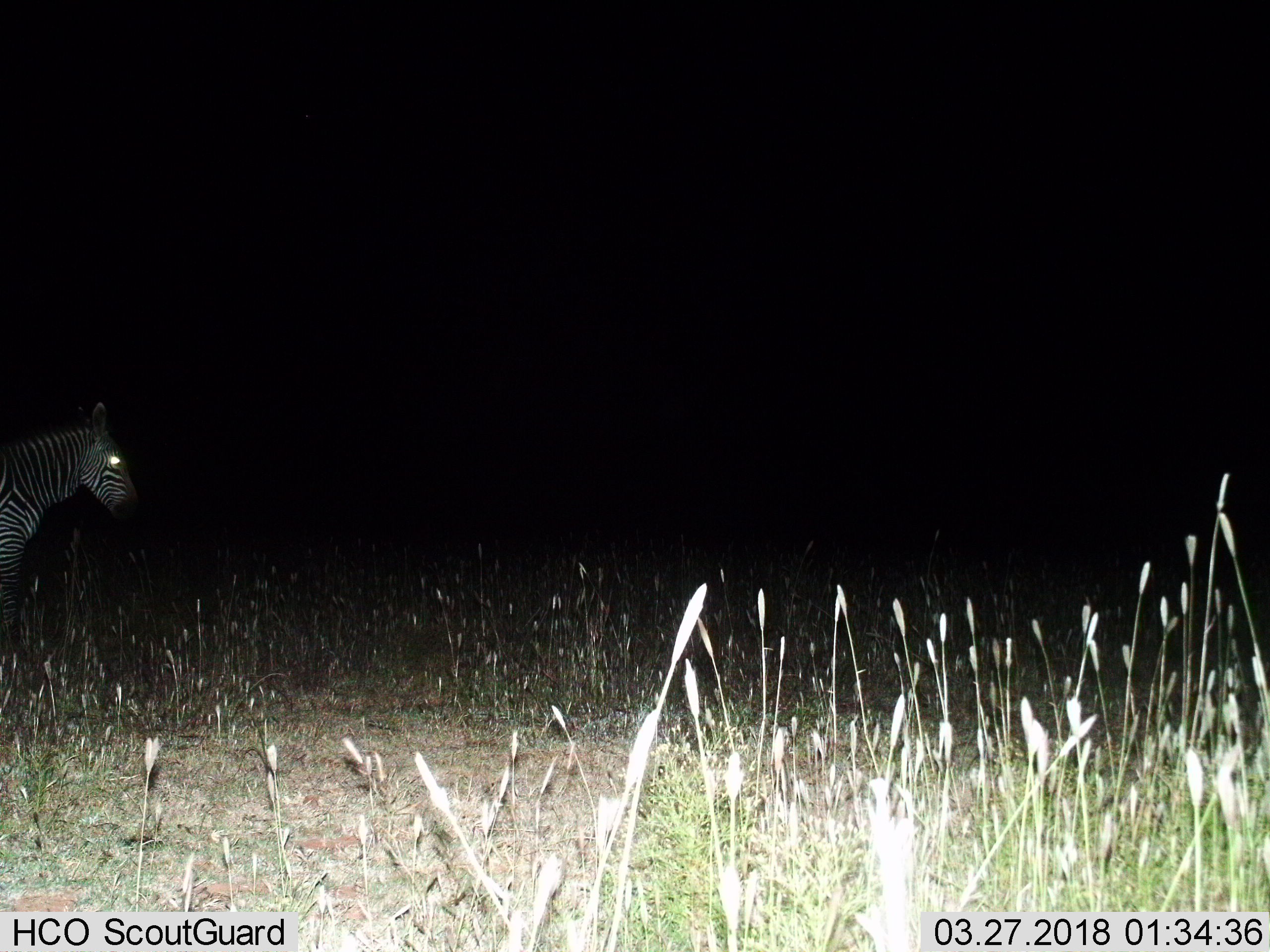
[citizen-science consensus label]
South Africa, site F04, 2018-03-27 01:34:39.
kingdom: Animalia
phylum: Chordata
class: Mammalia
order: Perissodactyla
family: Equidae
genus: Equus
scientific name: Equus zebra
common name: mountain zebra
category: zebramountain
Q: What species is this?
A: Zebramountain (mountain zebra) (Equus zebra).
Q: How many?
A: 1.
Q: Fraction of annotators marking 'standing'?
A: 38%.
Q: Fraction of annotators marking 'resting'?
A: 0%.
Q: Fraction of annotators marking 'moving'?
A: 62%.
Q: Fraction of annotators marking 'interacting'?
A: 0%.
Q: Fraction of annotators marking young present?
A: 0%.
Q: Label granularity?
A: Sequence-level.